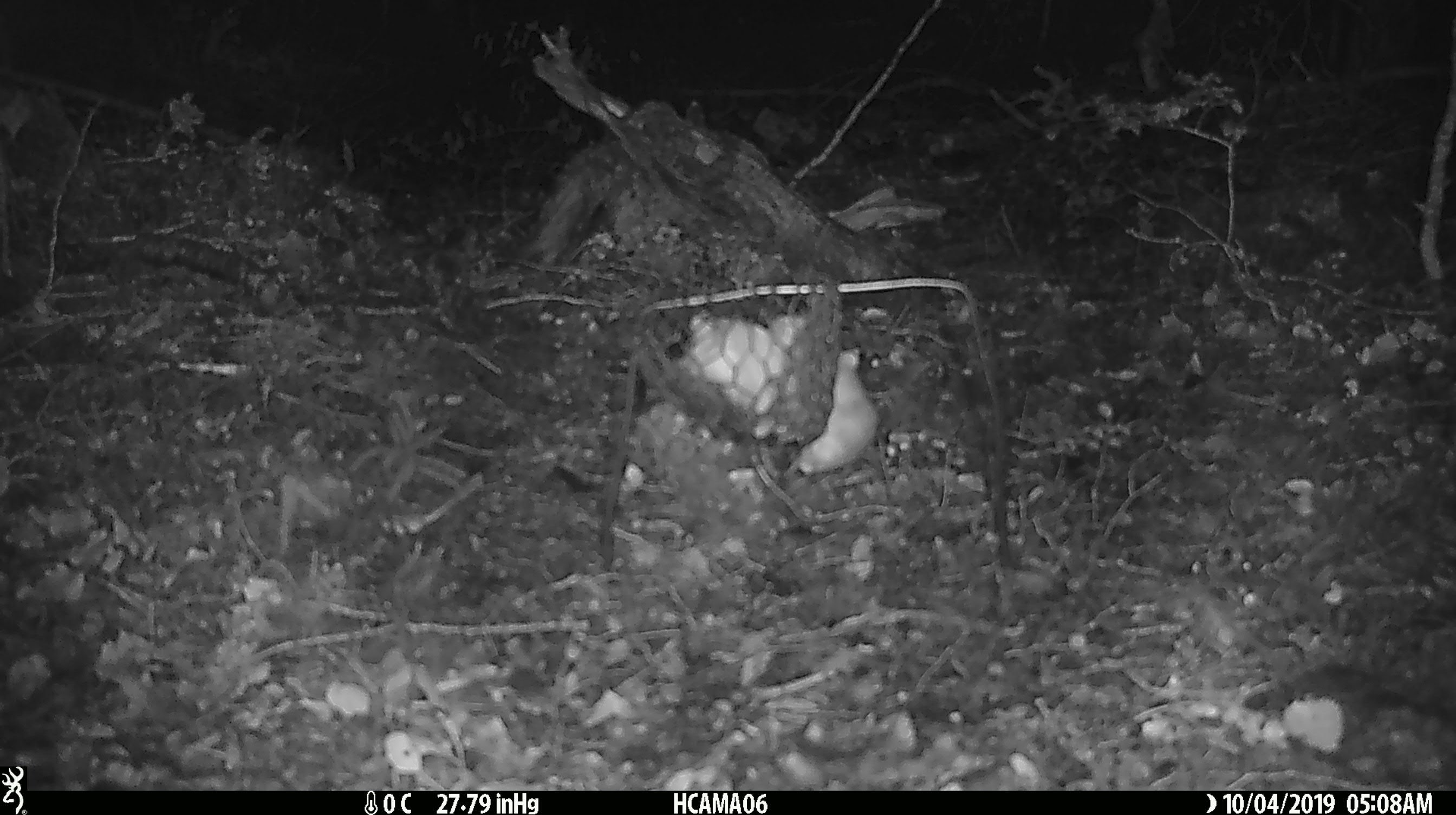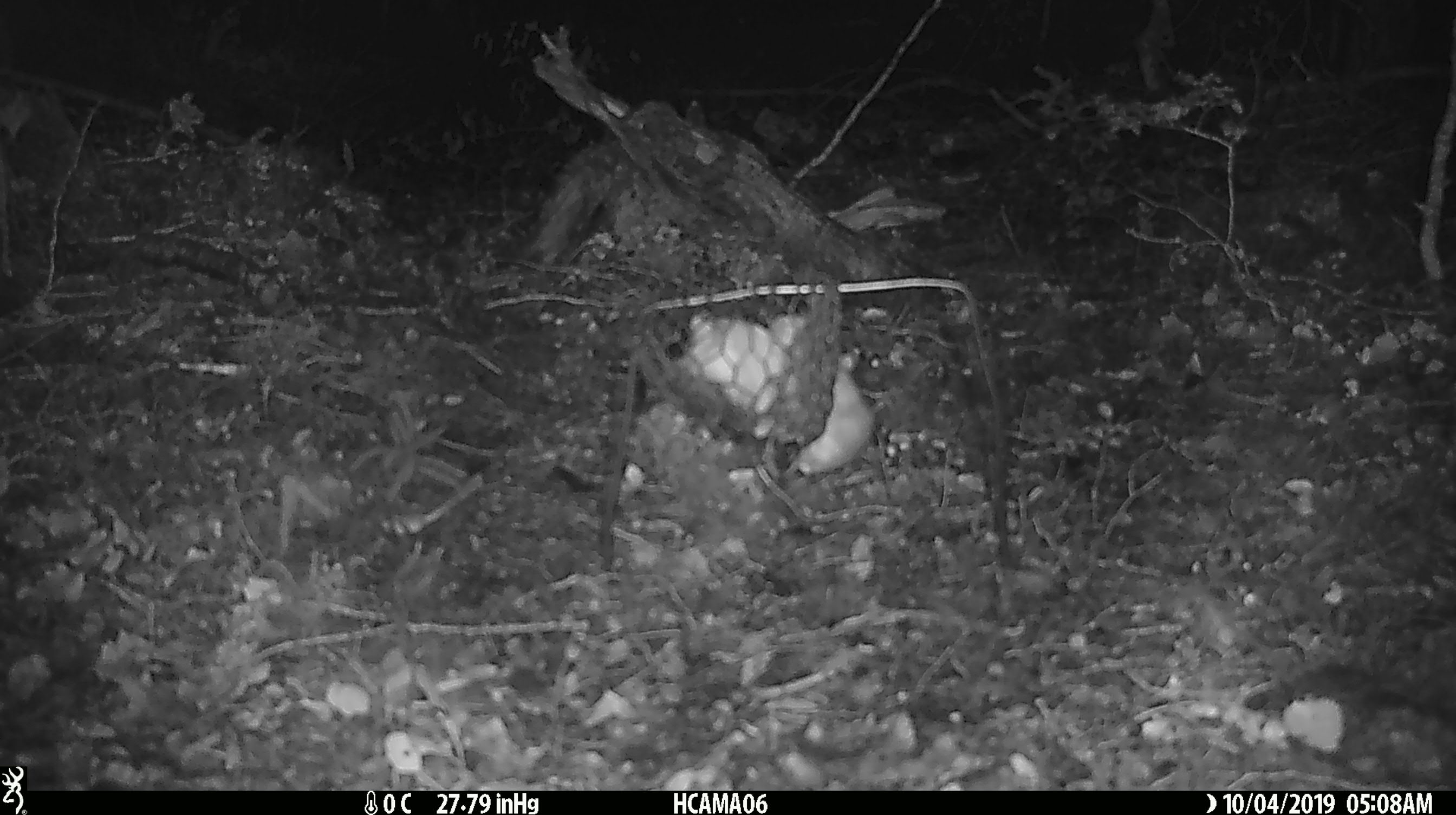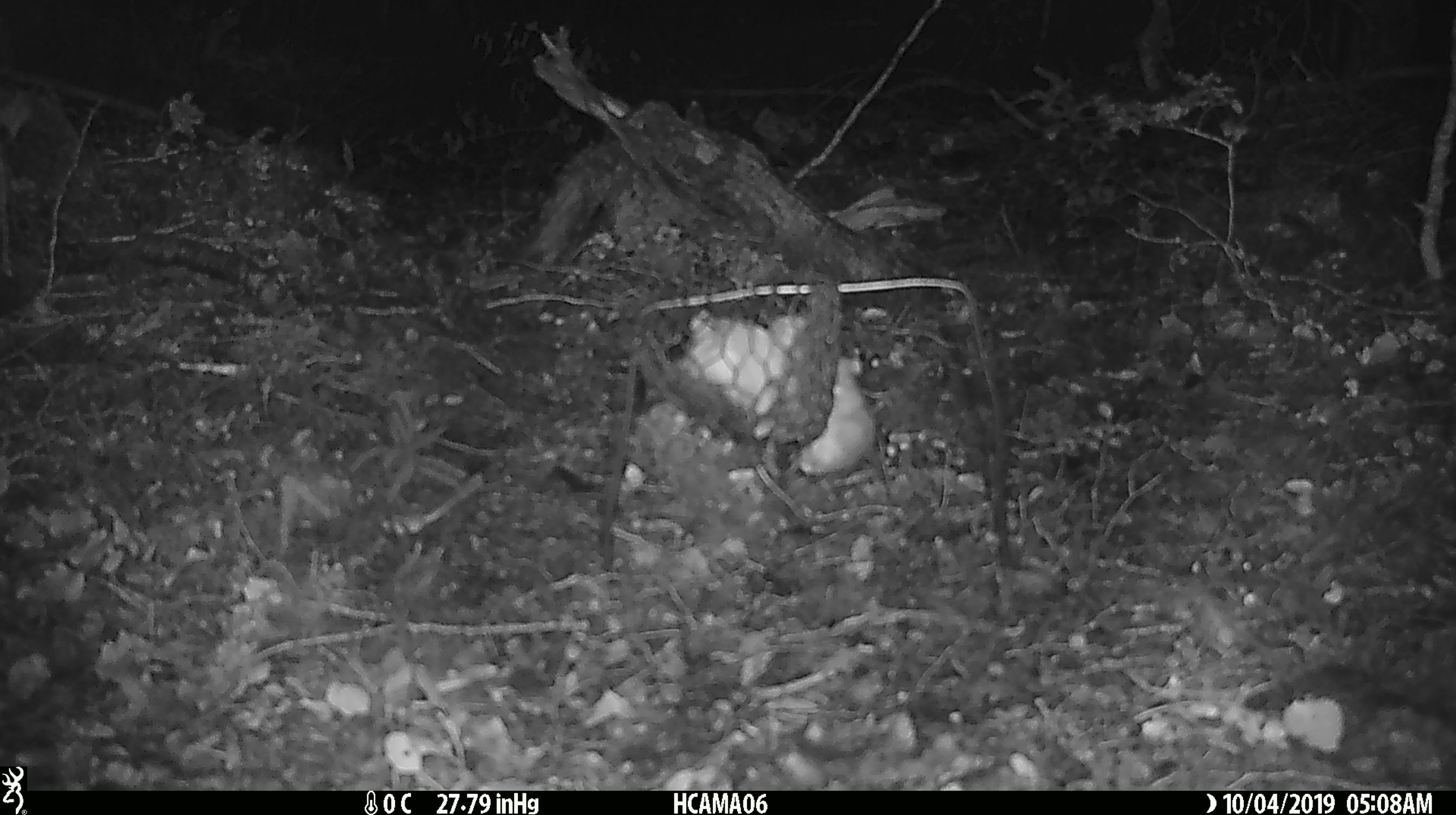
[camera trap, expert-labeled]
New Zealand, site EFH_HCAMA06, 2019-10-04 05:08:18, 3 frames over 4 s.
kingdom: Animalia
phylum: Chordata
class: Mammalia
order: Rodentia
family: Muridae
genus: Mus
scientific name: Mus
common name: mouse